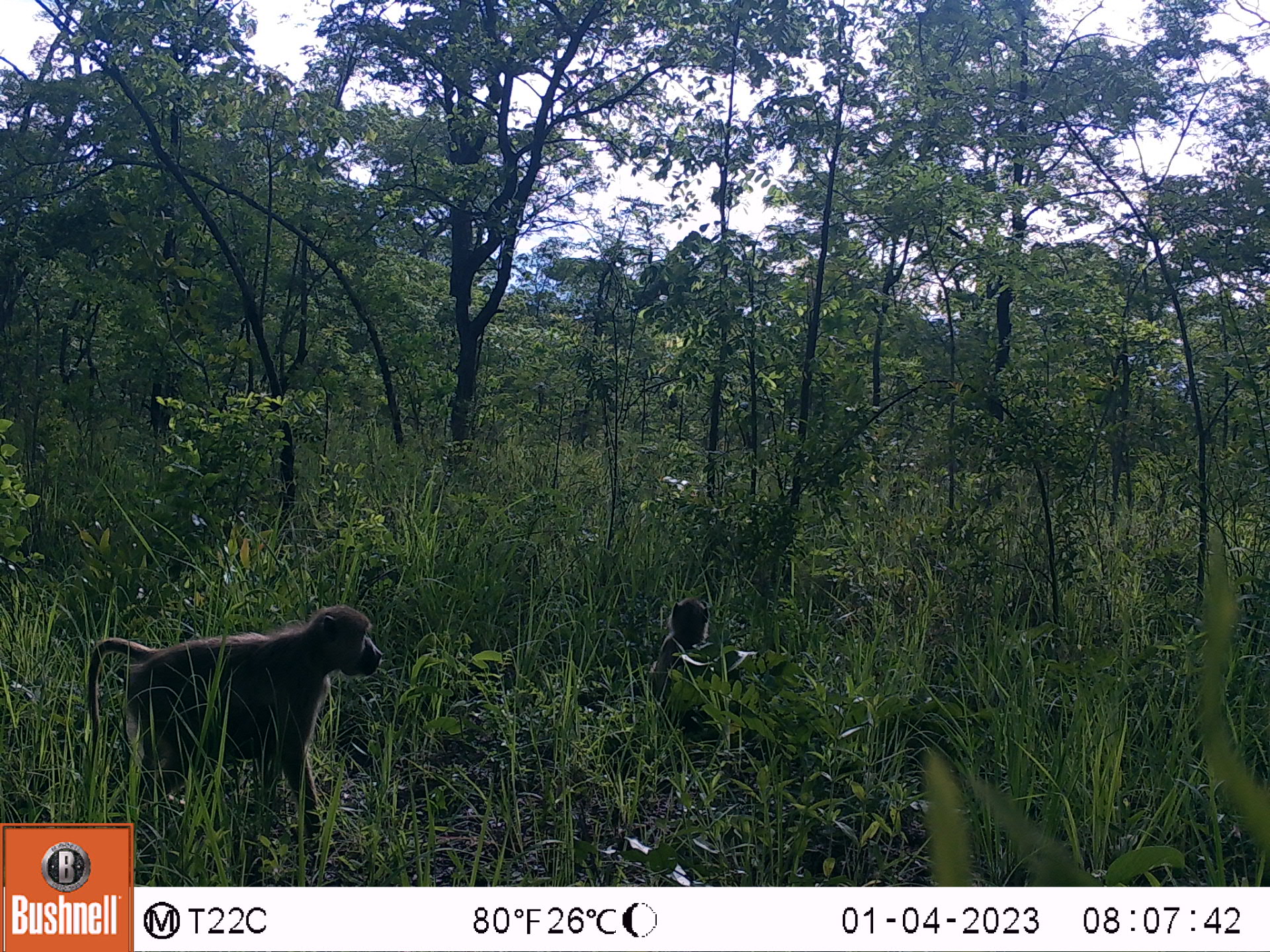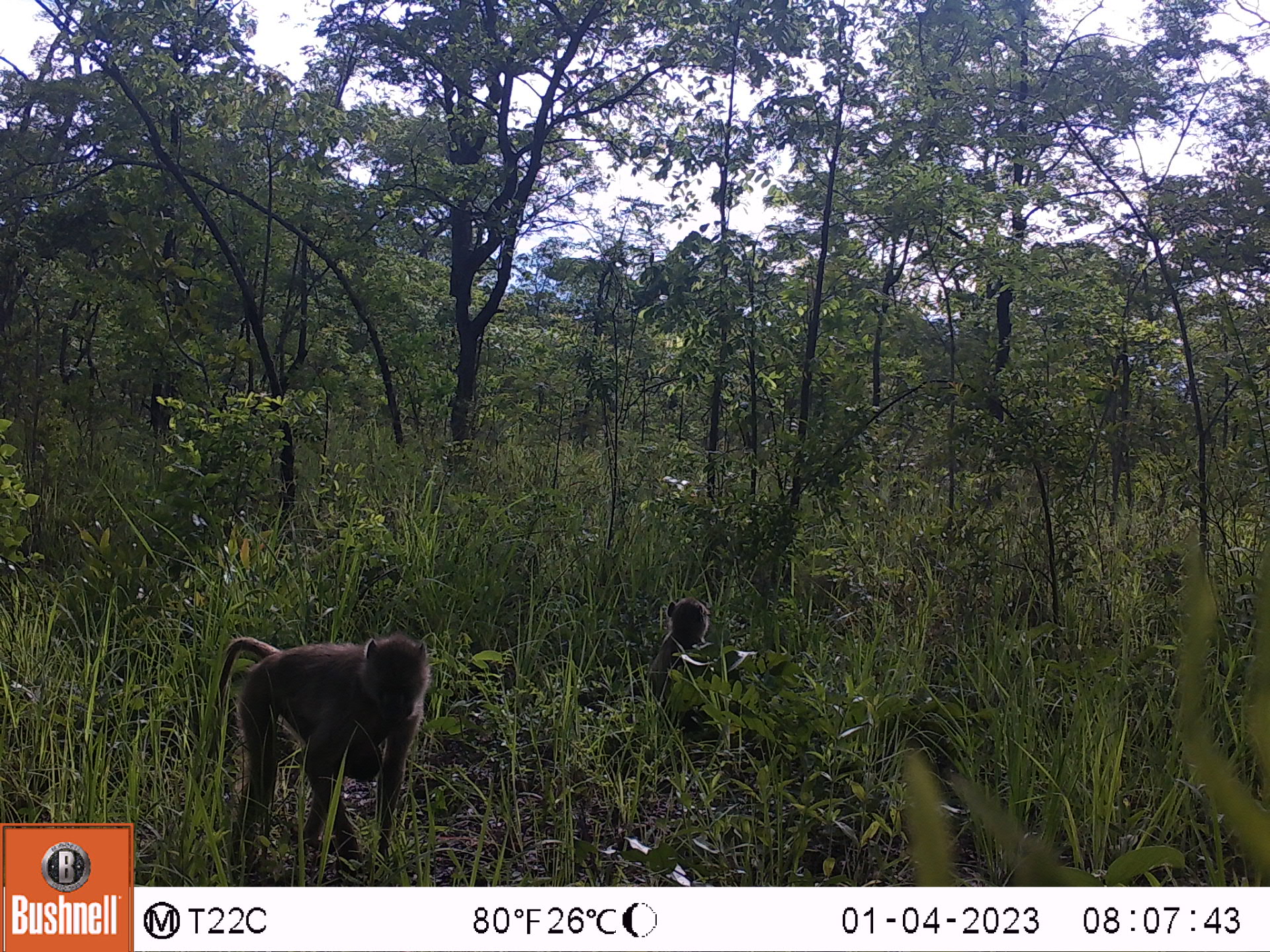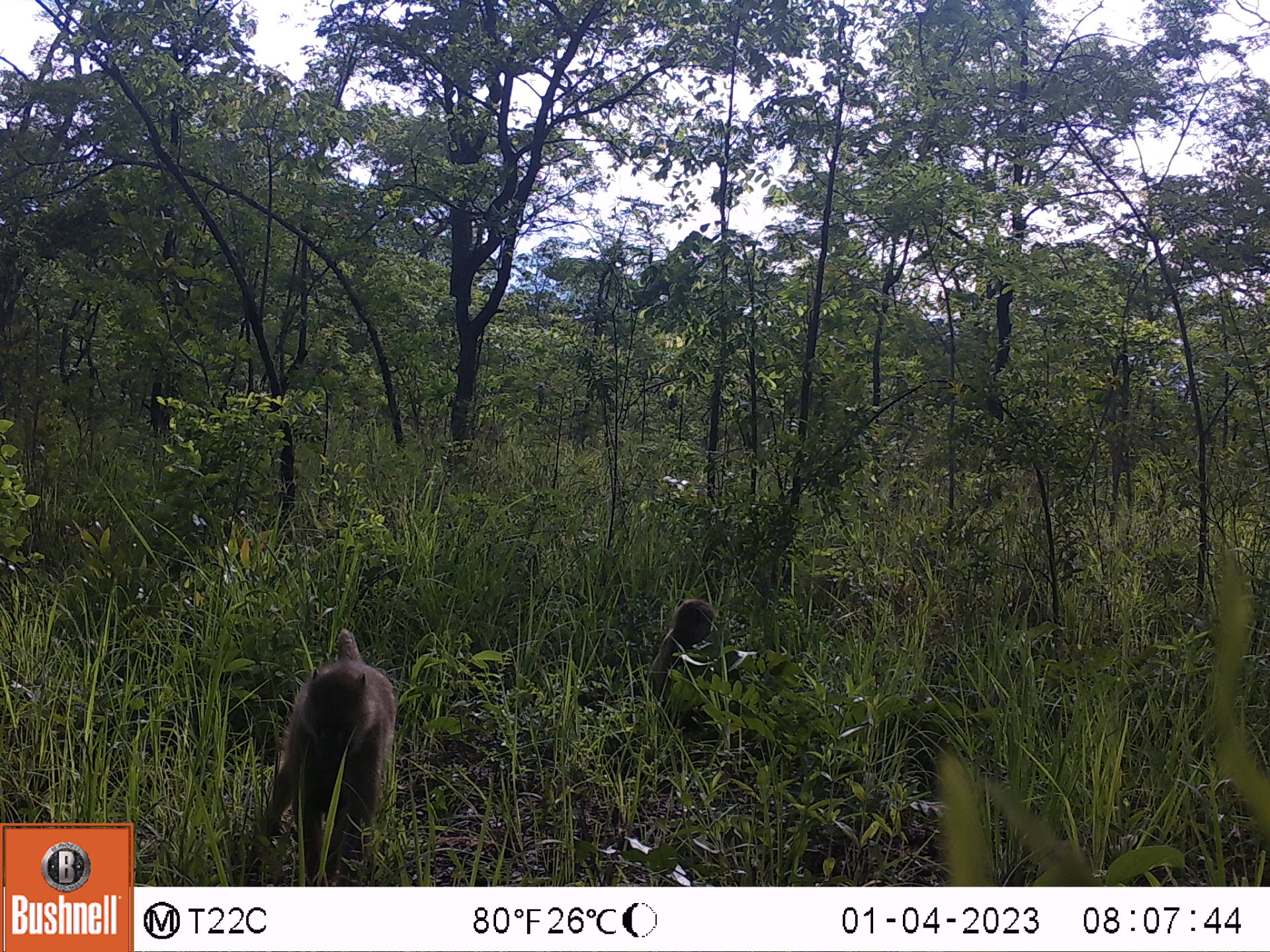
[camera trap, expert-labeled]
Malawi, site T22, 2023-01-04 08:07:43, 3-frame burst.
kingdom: Animalia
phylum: Chordata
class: Mammalia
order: Primates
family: Cercopithecidae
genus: Papio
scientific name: Papio cynocephalus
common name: yellow baboon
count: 2